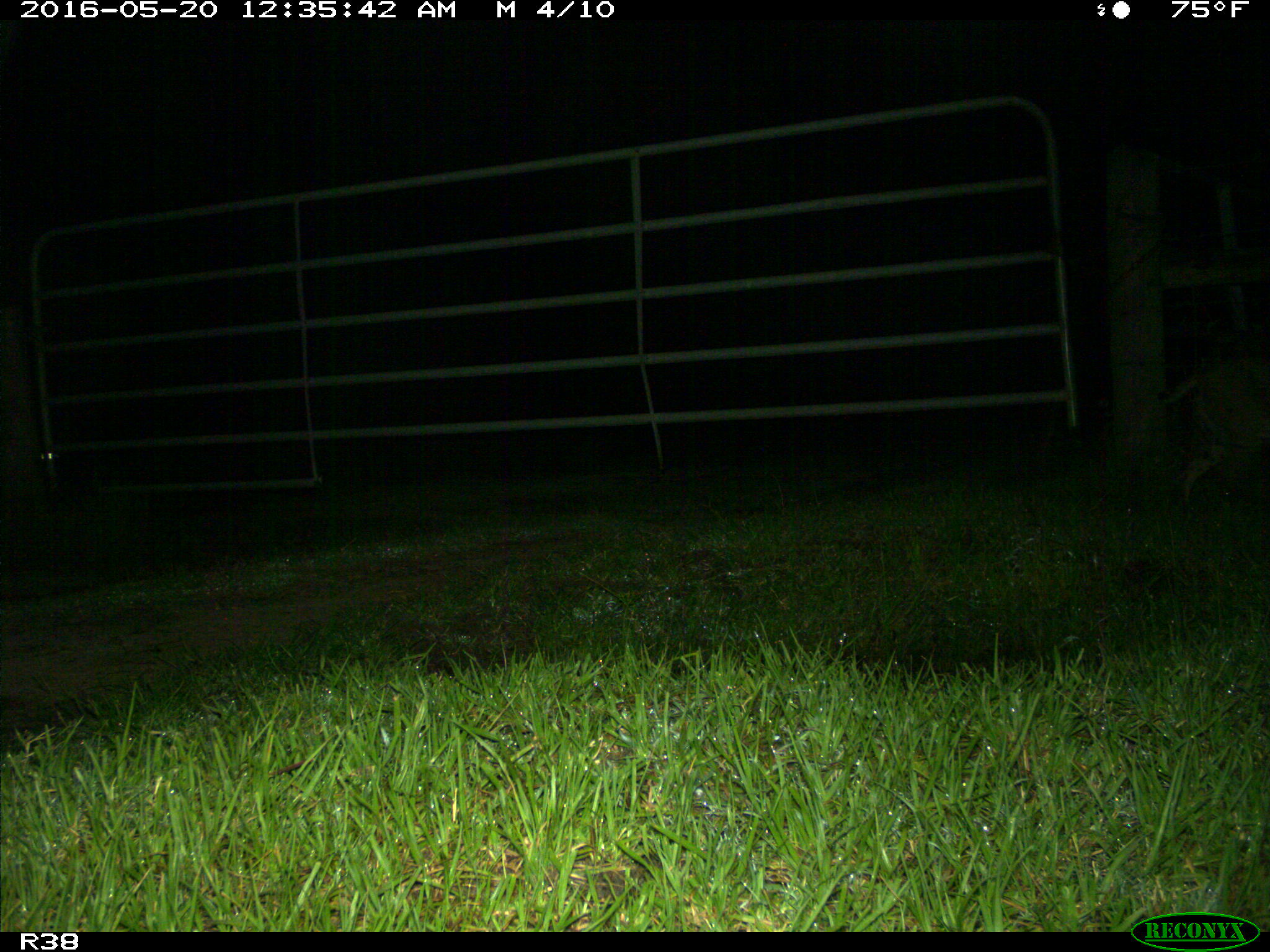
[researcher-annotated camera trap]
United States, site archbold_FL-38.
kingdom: Animalia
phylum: Chordata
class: Mammalia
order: Carnivora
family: Felidae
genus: Lynx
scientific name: Lynx rufus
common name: bobcat